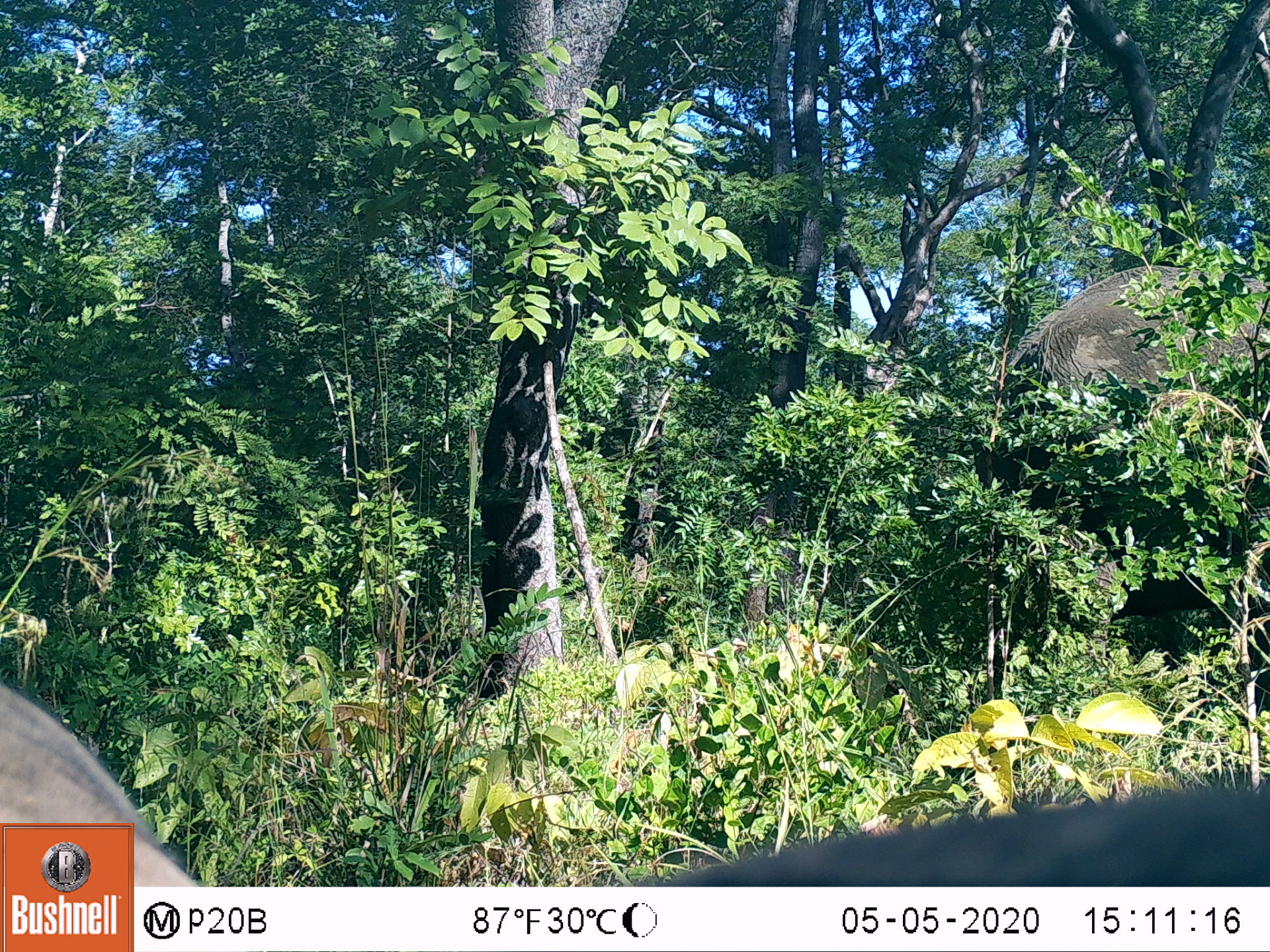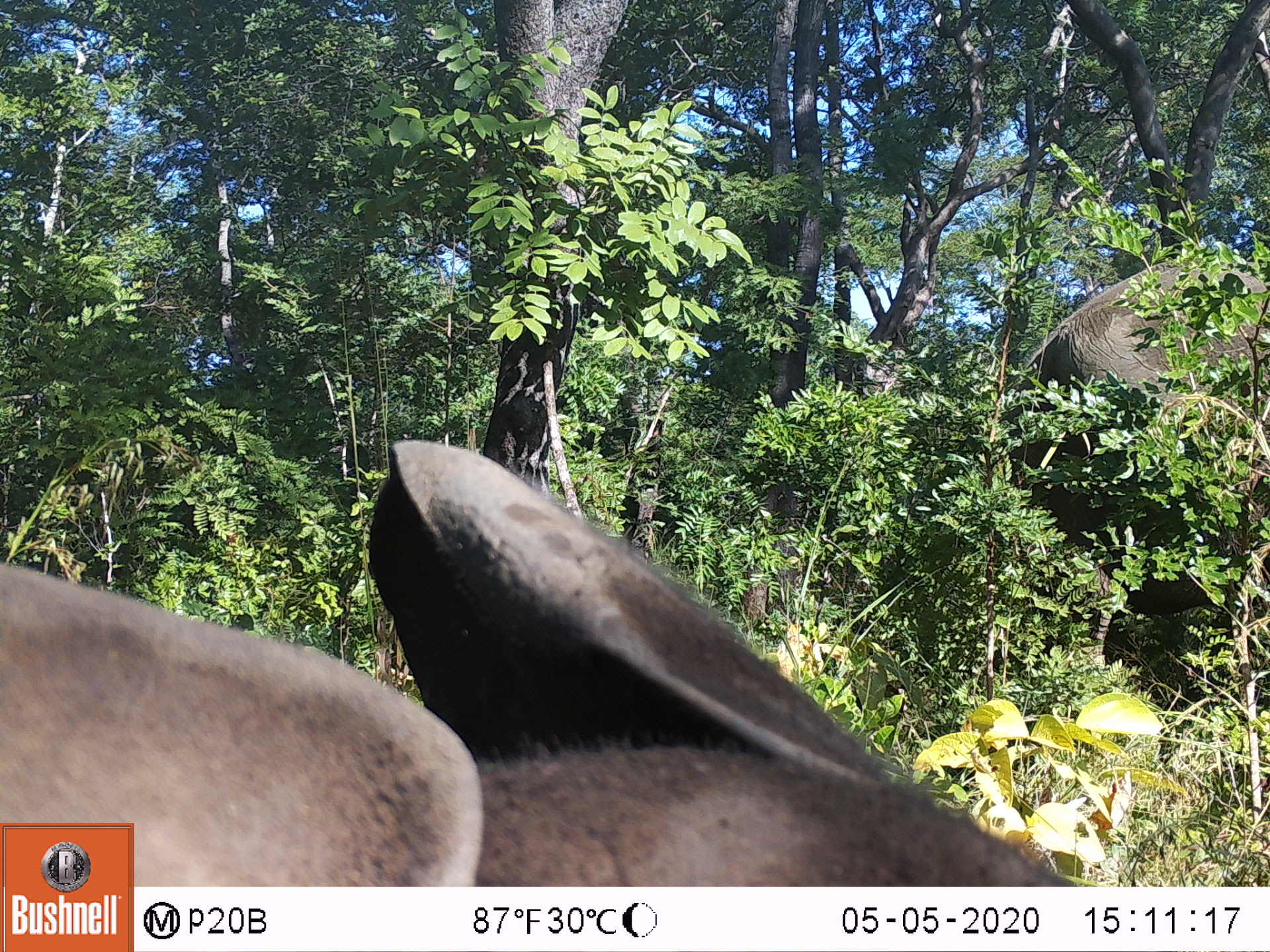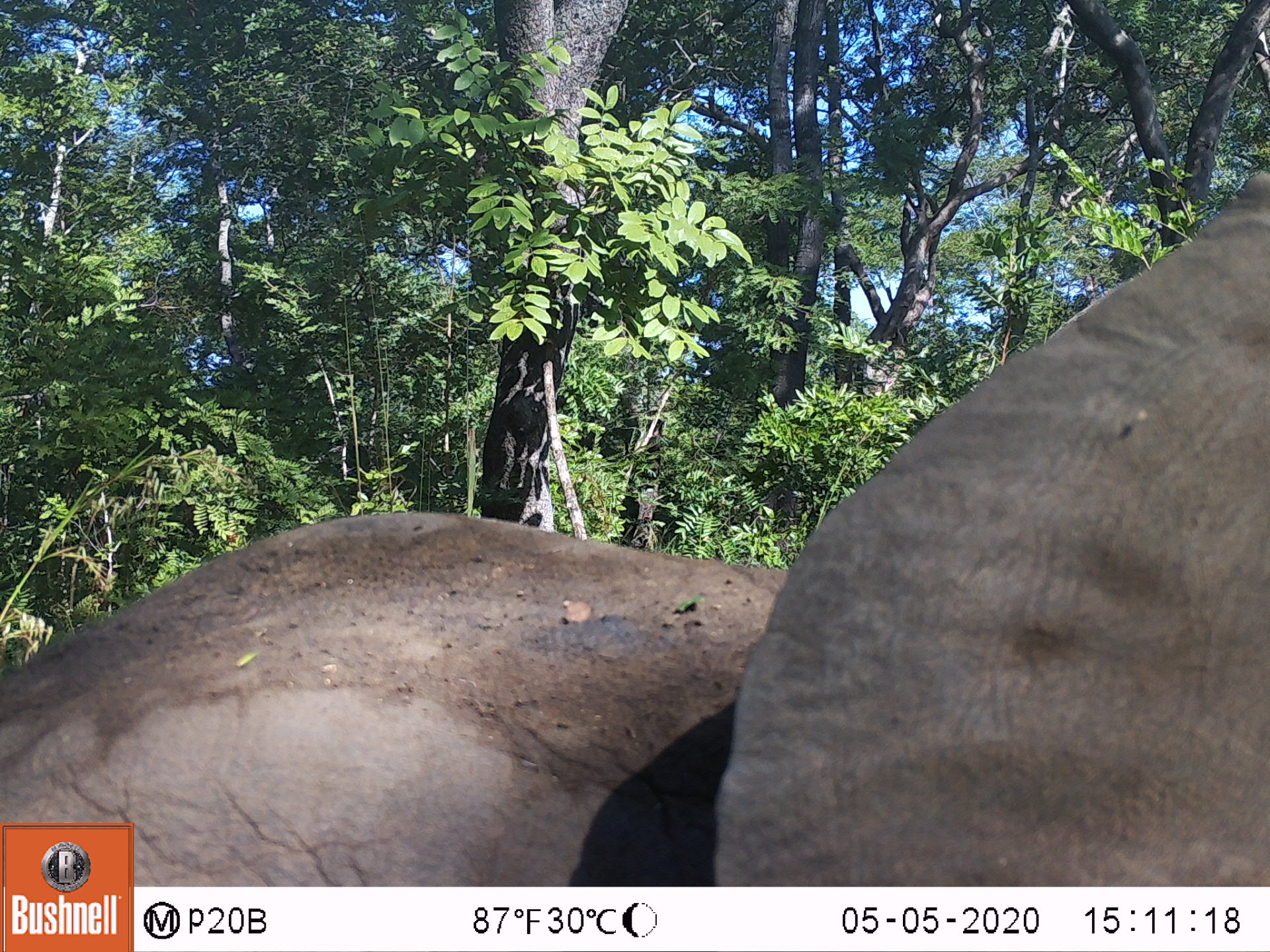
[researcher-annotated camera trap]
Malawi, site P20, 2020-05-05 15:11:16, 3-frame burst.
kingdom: Animalia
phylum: Chordata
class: Mammalia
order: Proboscidea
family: Elephantidae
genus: Loxodonta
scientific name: Loxodonta africana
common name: african savanna elephant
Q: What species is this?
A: African savanna elephant (Loxodonta africana).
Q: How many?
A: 1.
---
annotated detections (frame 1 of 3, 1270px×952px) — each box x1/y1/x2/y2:
african savanna elephant: 968/261/1266/658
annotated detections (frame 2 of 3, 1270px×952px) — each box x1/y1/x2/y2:
african savanna elephant: 1007/257/1263/617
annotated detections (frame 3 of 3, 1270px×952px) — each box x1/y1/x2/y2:
african savanna elephant: 136/193/1262/880